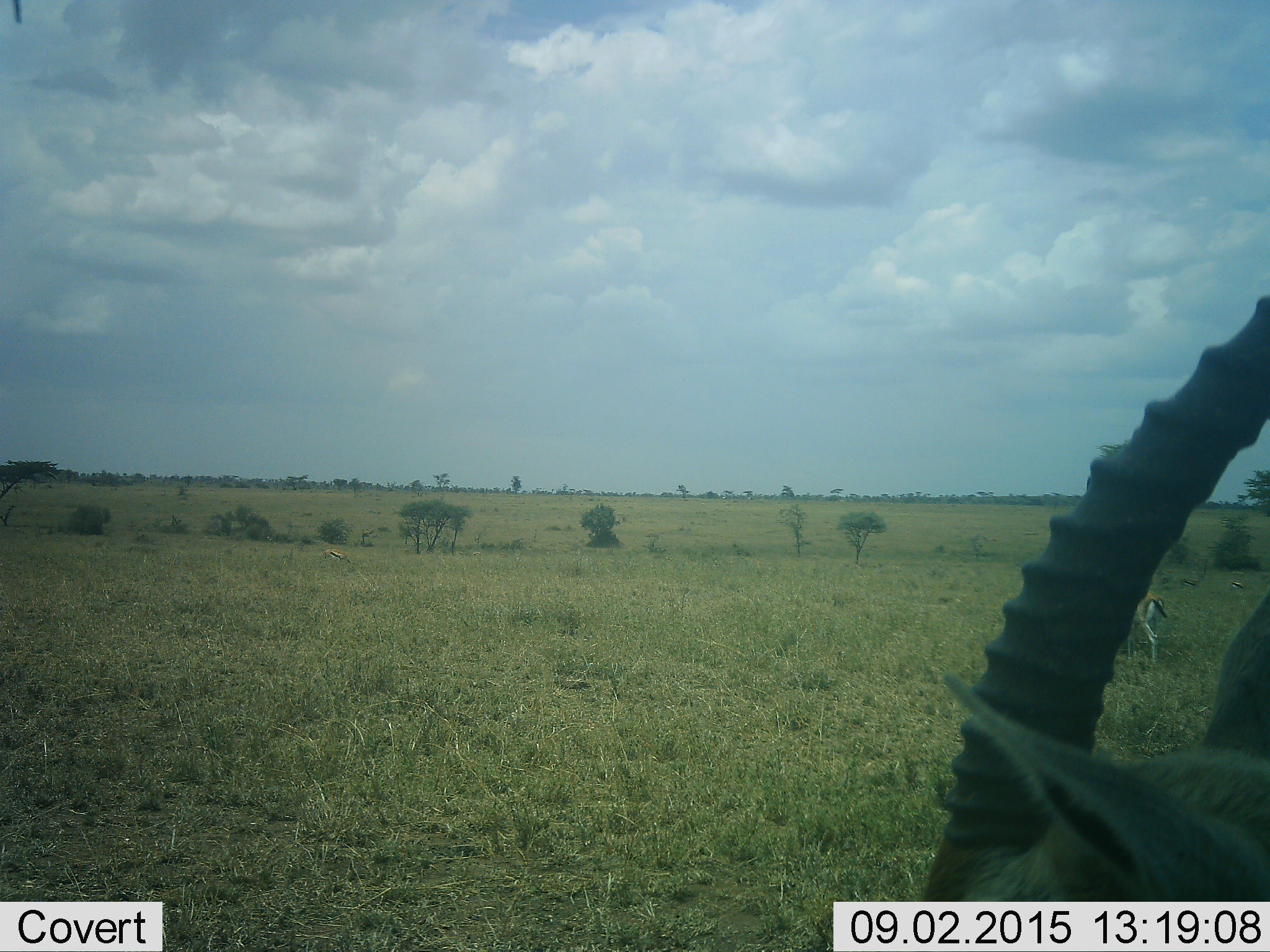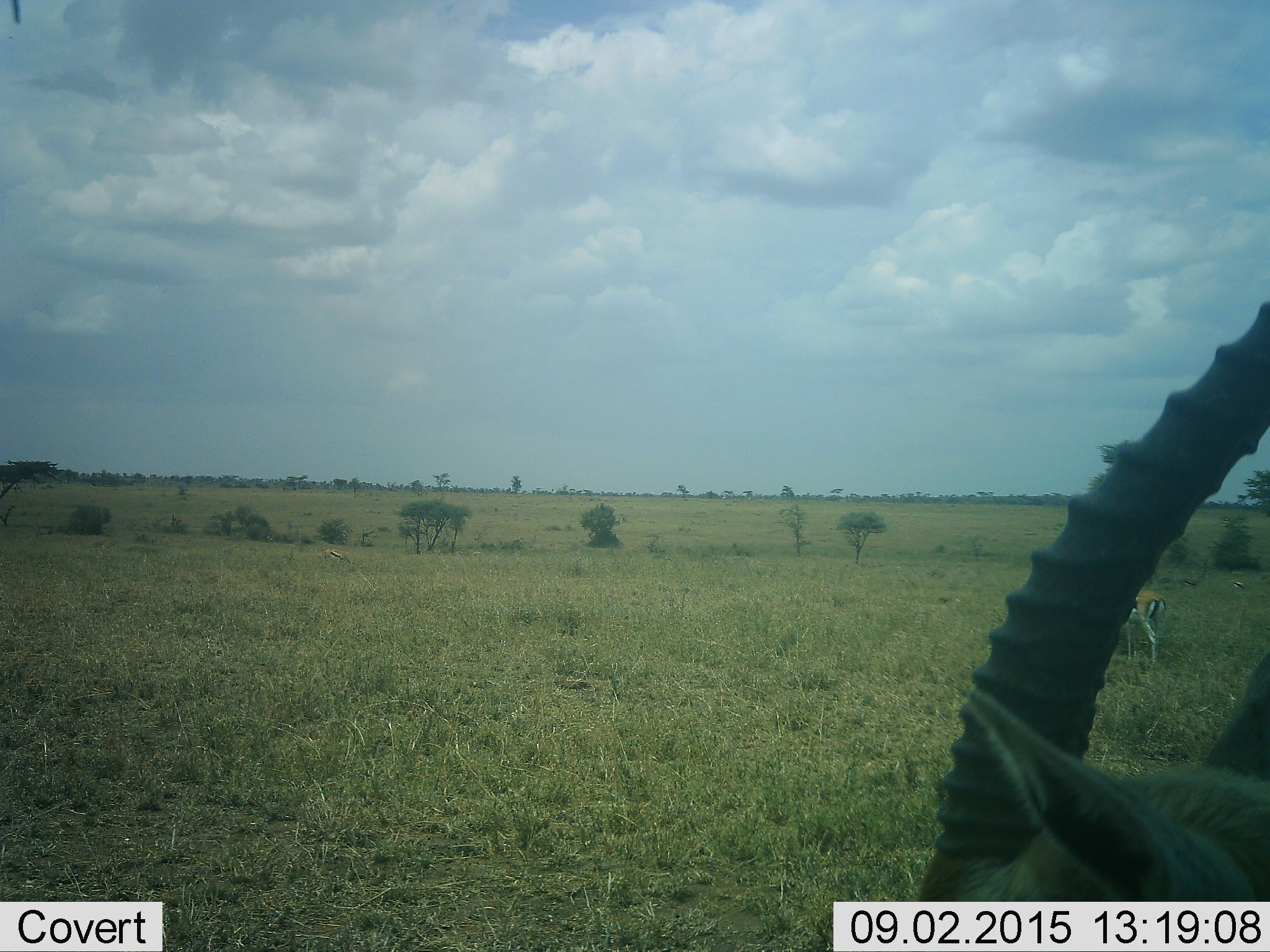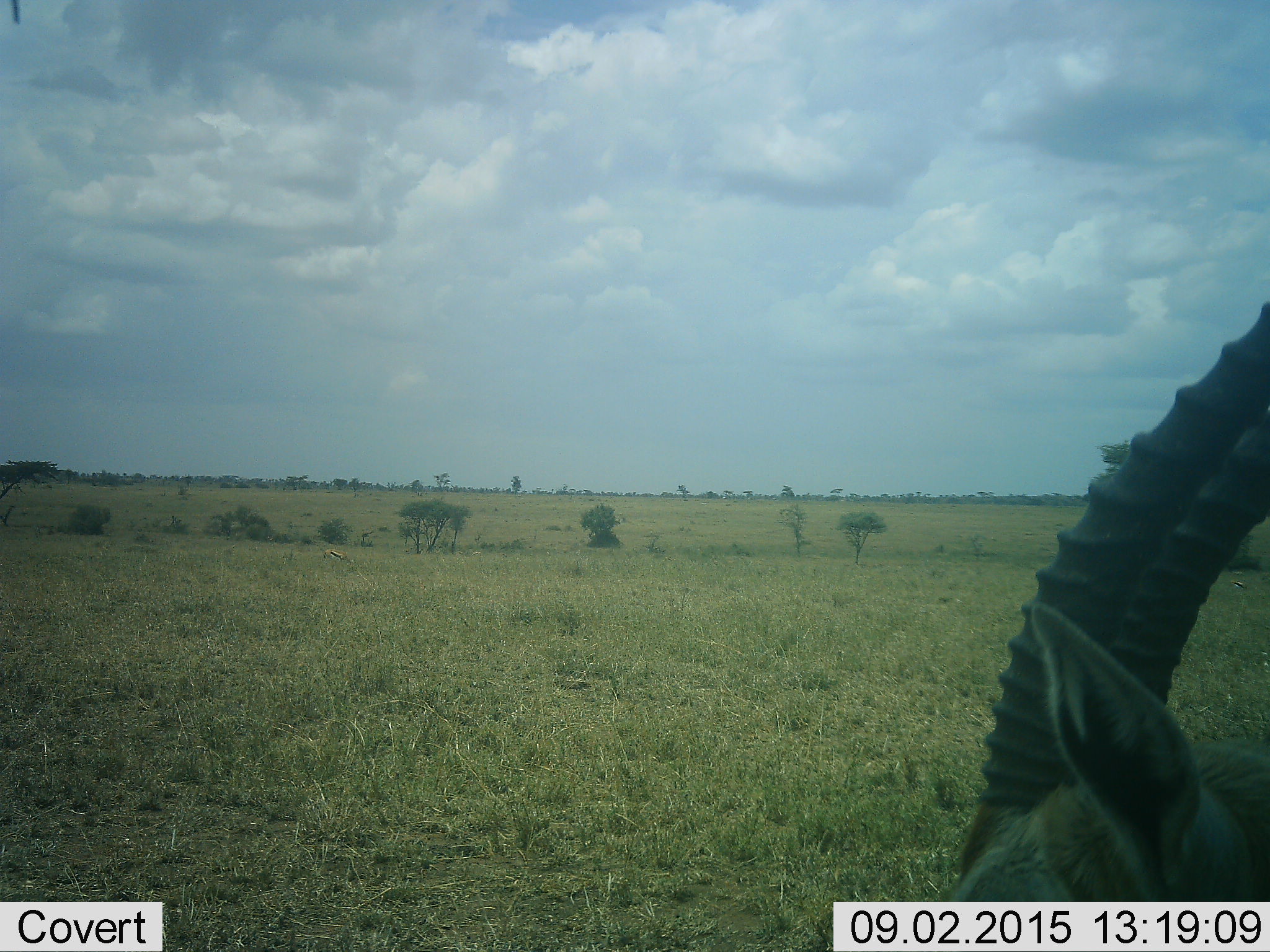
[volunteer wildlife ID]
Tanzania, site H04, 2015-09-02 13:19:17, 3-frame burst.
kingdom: Animalia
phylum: Chordata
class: Mammalia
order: Artiodactyla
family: Bovidae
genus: Eudorcas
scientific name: Eudorcas thomsonii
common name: thomson's gazelle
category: gazellethomsons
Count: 5.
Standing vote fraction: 75%.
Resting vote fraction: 0%.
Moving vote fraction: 12%.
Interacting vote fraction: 0%.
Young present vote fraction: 0%.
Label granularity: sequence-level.